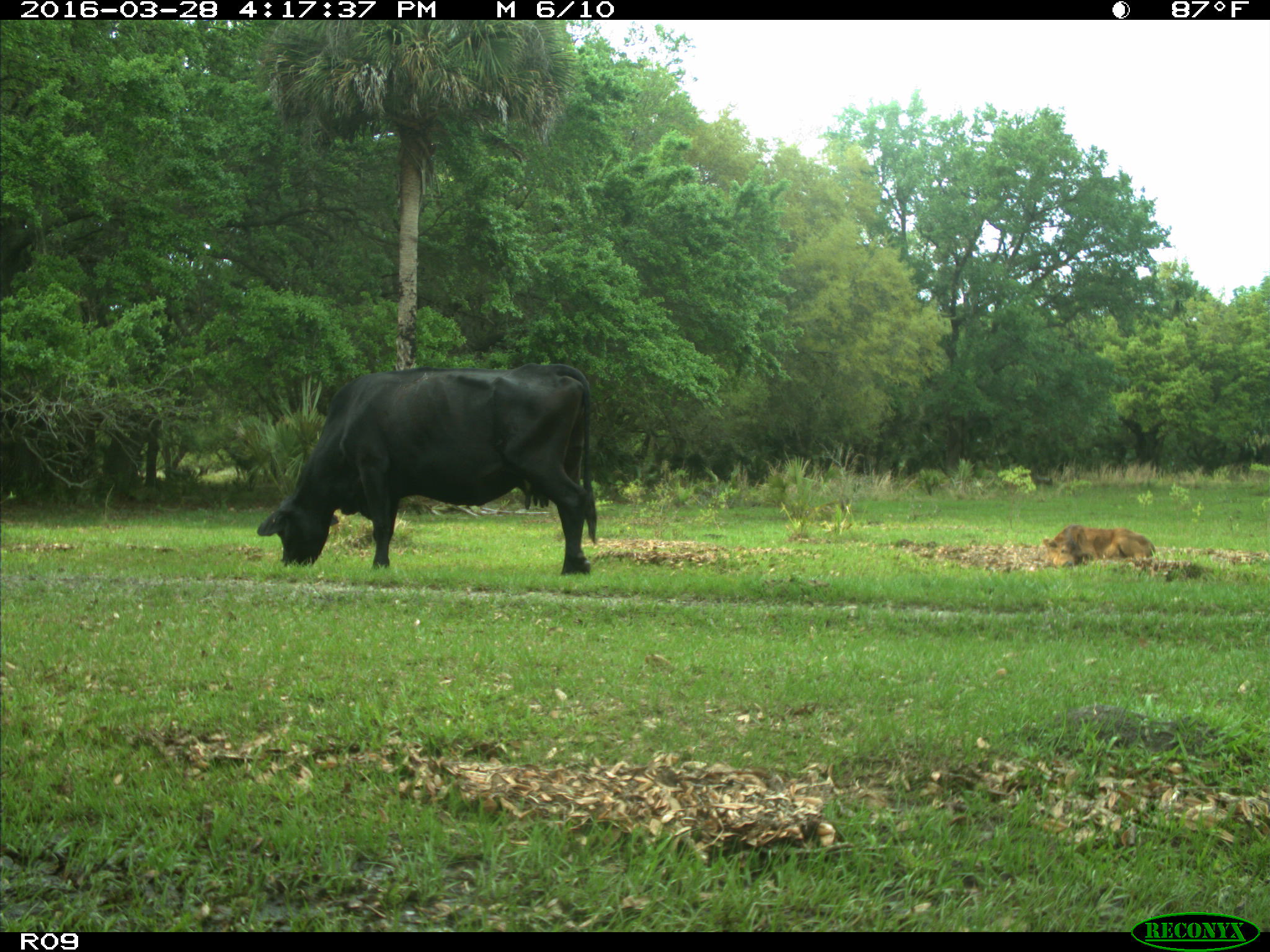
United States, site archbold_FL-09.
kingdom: Animalia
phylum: Chordata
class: Mammalia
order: Artiodactyla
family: Bovidae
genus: Bos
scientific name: Bos taurus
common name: domestic cow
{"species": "Bos taurus (domestic cow)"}